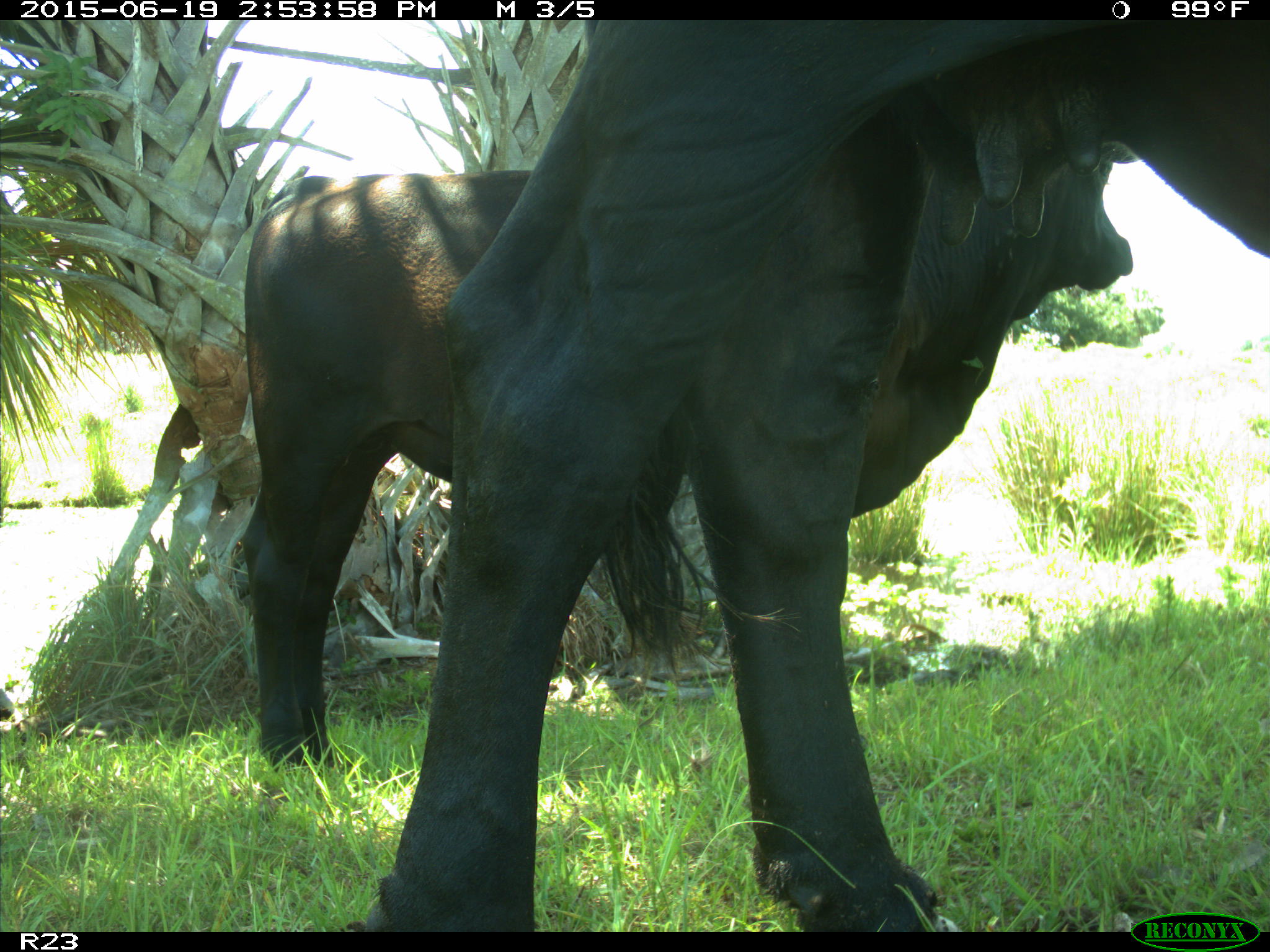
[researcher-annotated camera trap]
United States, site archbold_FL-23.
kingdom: Animalia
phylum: Chordata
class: Mammalia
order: Artiodactyla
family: Bovidae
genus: Bos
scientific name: Bos taurus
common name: domestic cow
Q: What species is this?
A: Bos taurus (domestic cow).